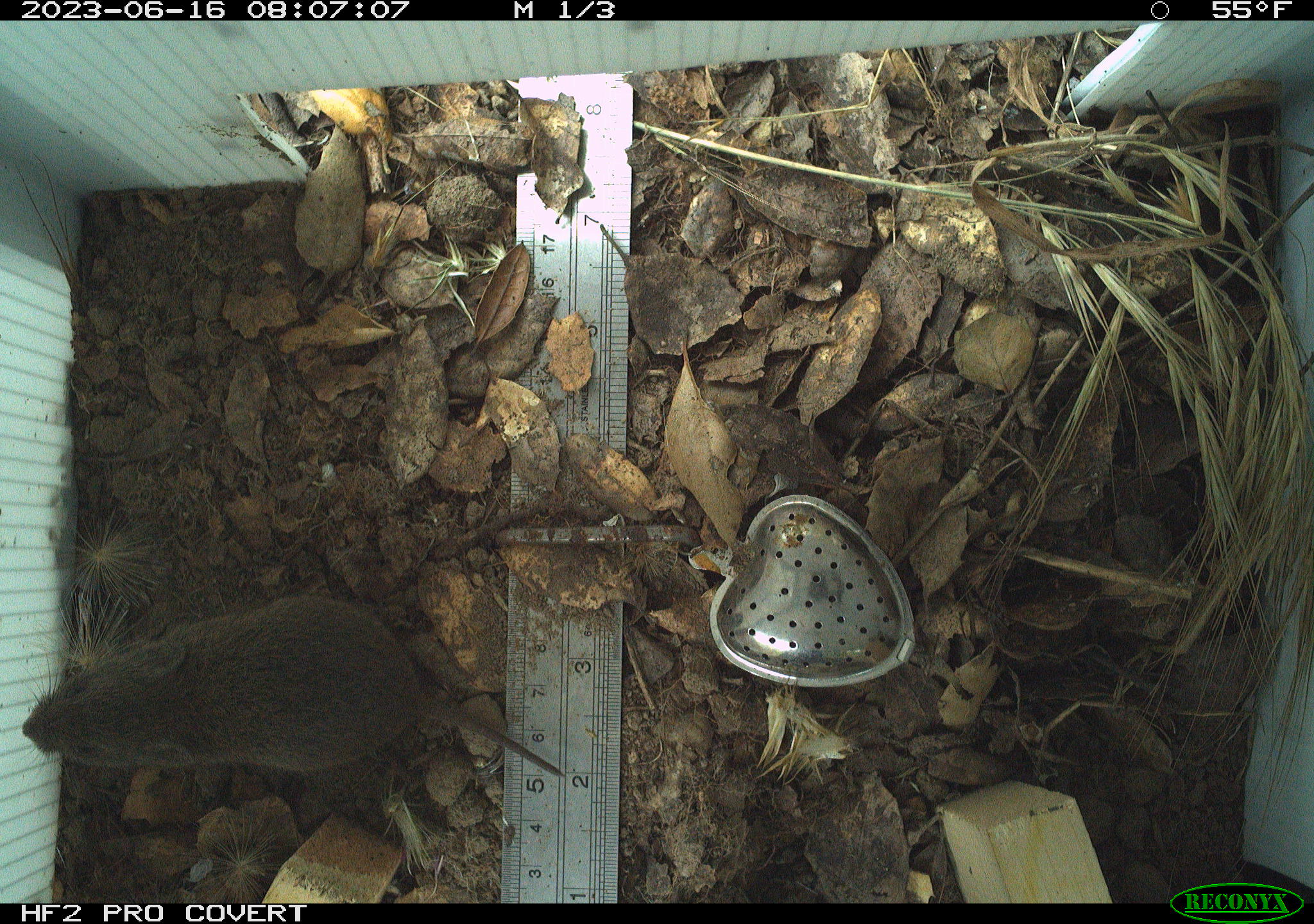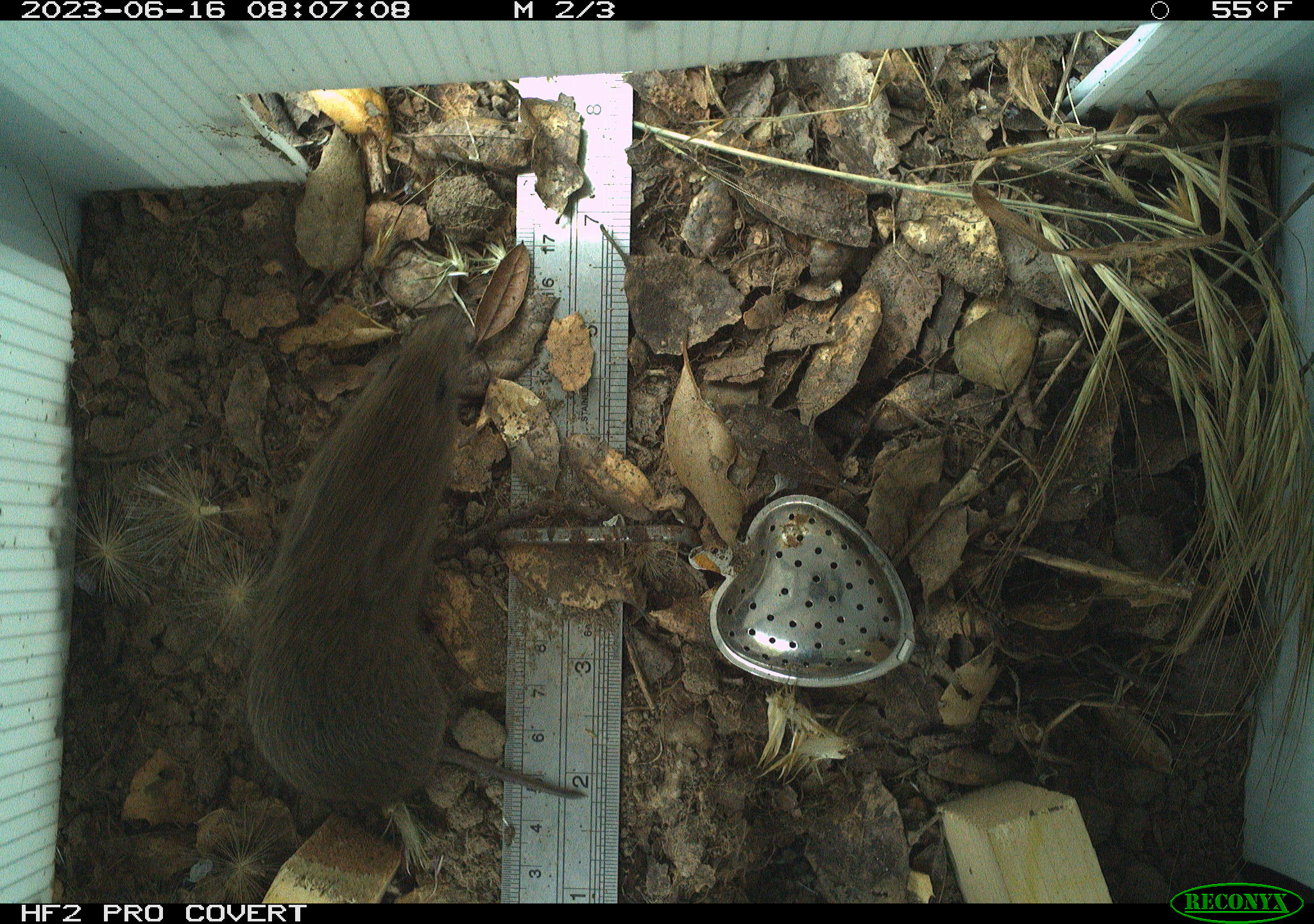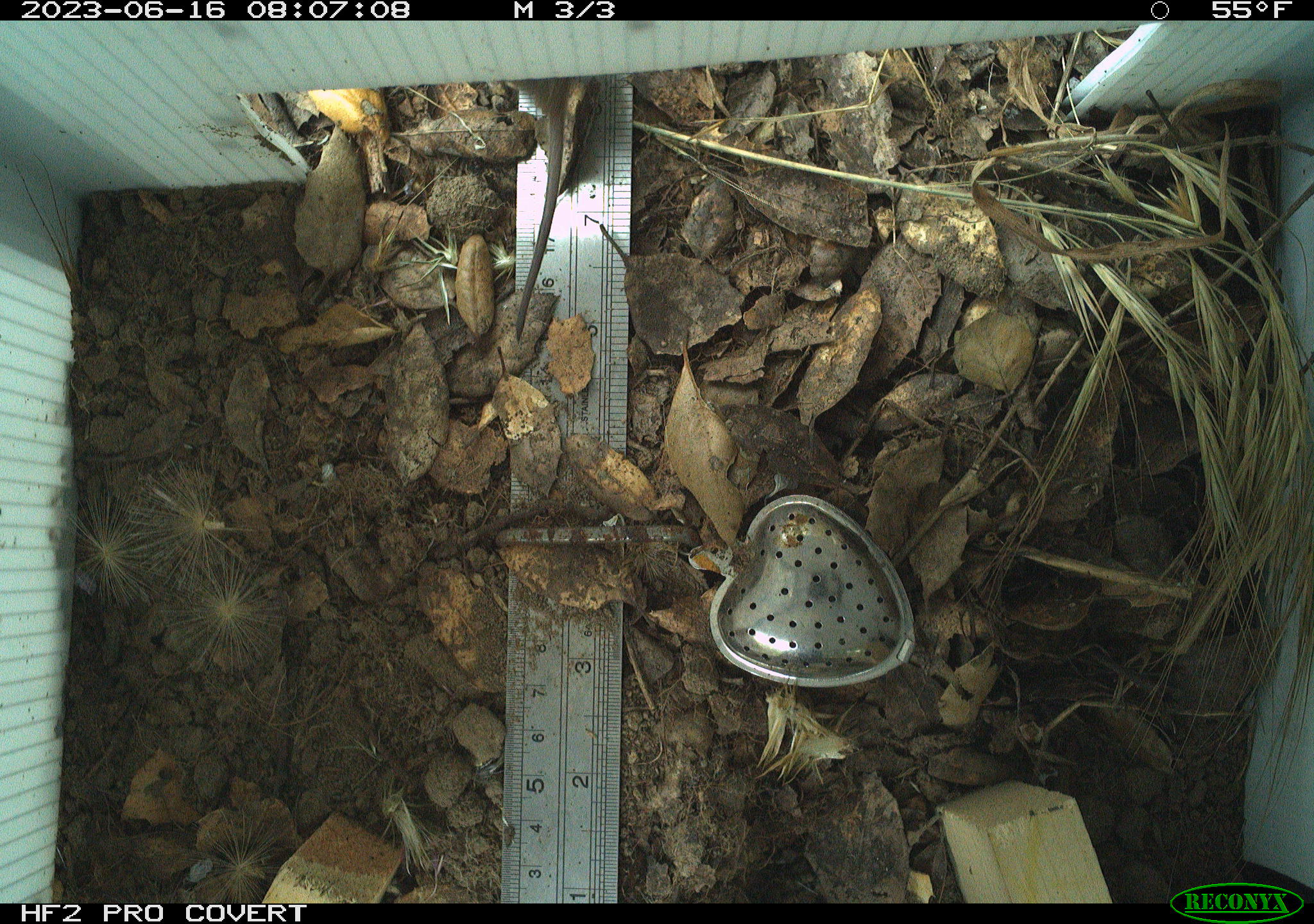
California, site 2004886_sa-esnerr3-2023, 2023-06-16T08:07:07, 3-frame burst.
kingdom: Animalia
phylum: Chordata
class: Mammalia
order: Rodentia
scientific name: Rodentia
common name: rodent